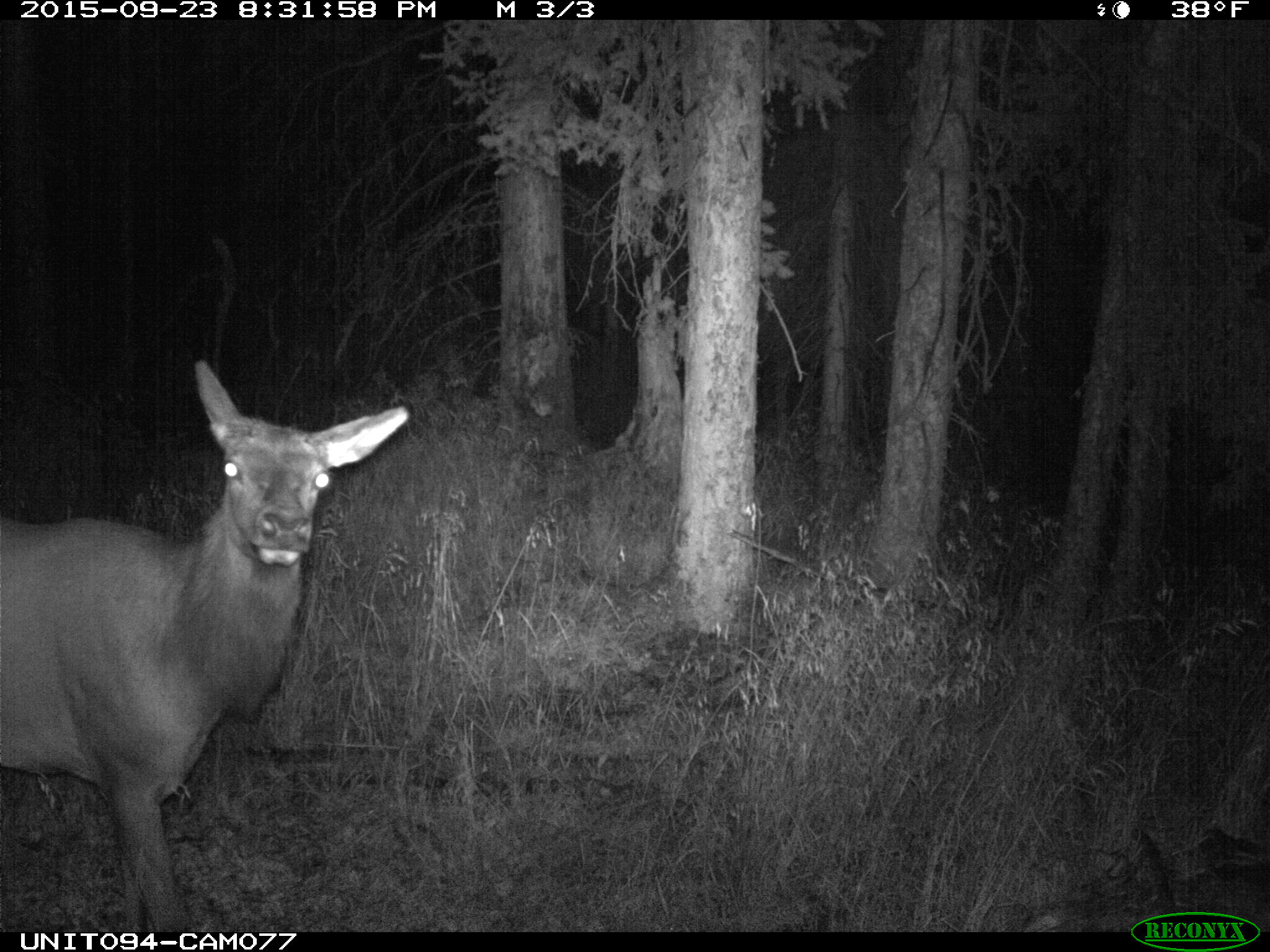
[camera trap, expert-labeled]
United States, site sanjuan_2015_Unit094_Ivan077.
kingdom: Animalia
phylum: Chordata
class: Mammalia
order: Artiodactyla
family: Cervidae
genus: Cervus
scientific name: Cervus elaphus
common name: red deer